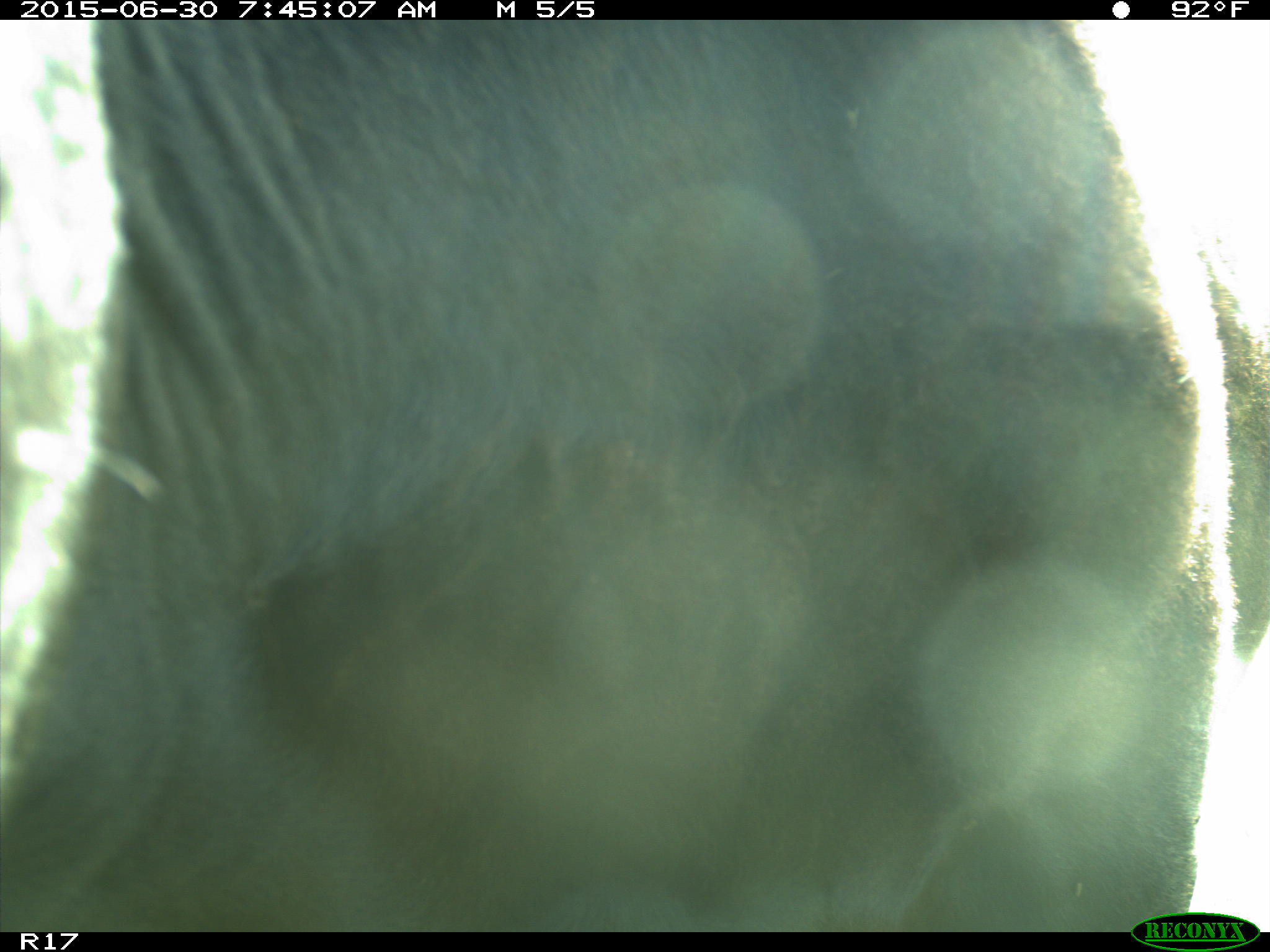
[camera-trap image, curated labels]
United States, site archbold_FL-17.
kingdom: Animalia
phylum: Chordata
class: Mammalia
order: Artiodactyla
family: Bovidae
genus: Bos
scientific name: Bos taurus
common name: domestic cow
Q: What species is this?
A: Bos taurus (domestic cow).